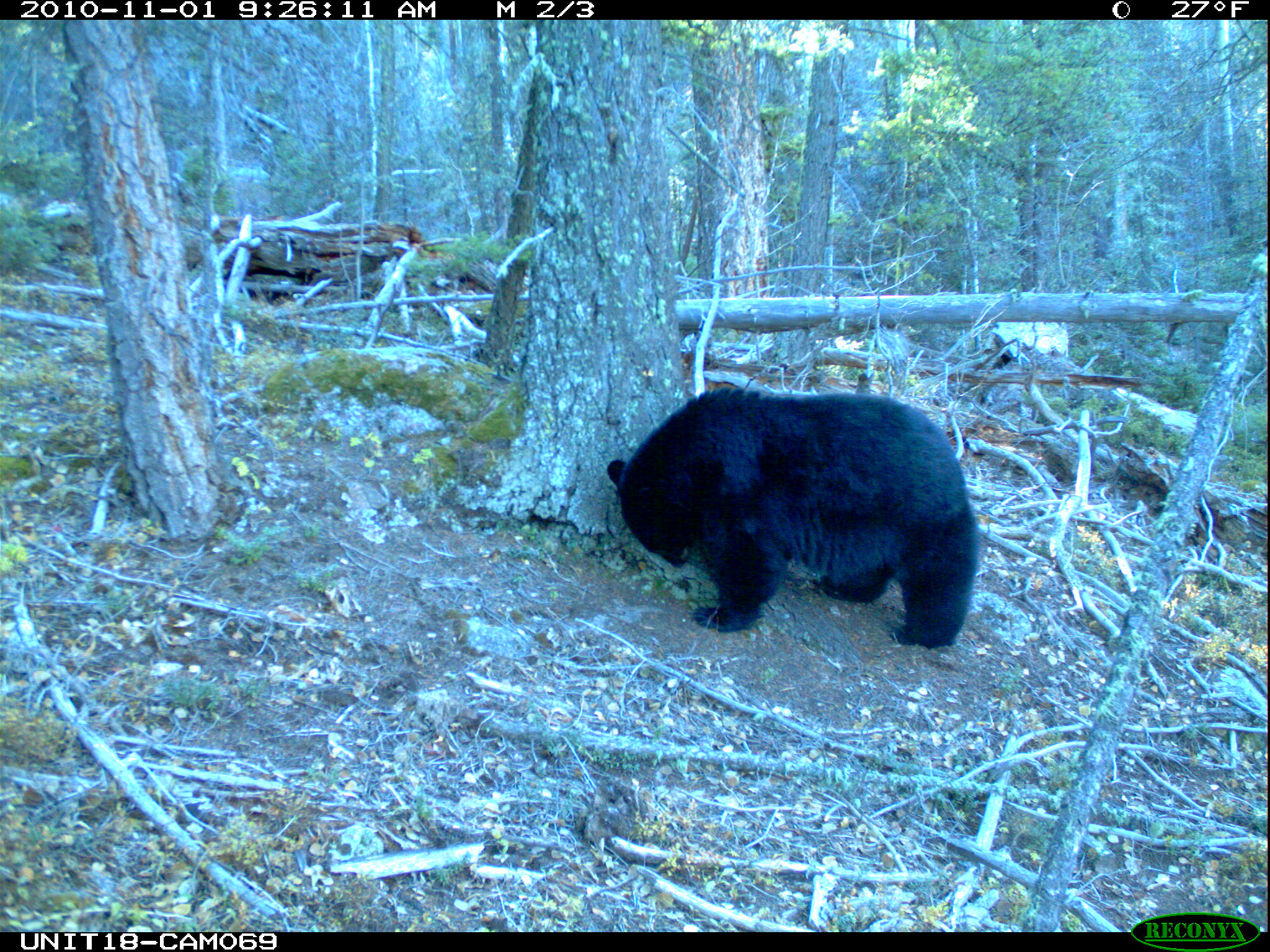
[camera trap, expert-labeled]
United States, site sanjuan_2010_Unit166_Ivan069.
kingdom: Animalia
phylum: Chordata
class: Mammalia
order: Carnivora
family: Ursidae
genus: Ursus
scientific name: Ursus americanus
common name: american black bear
Ursus americanus (american black bear).